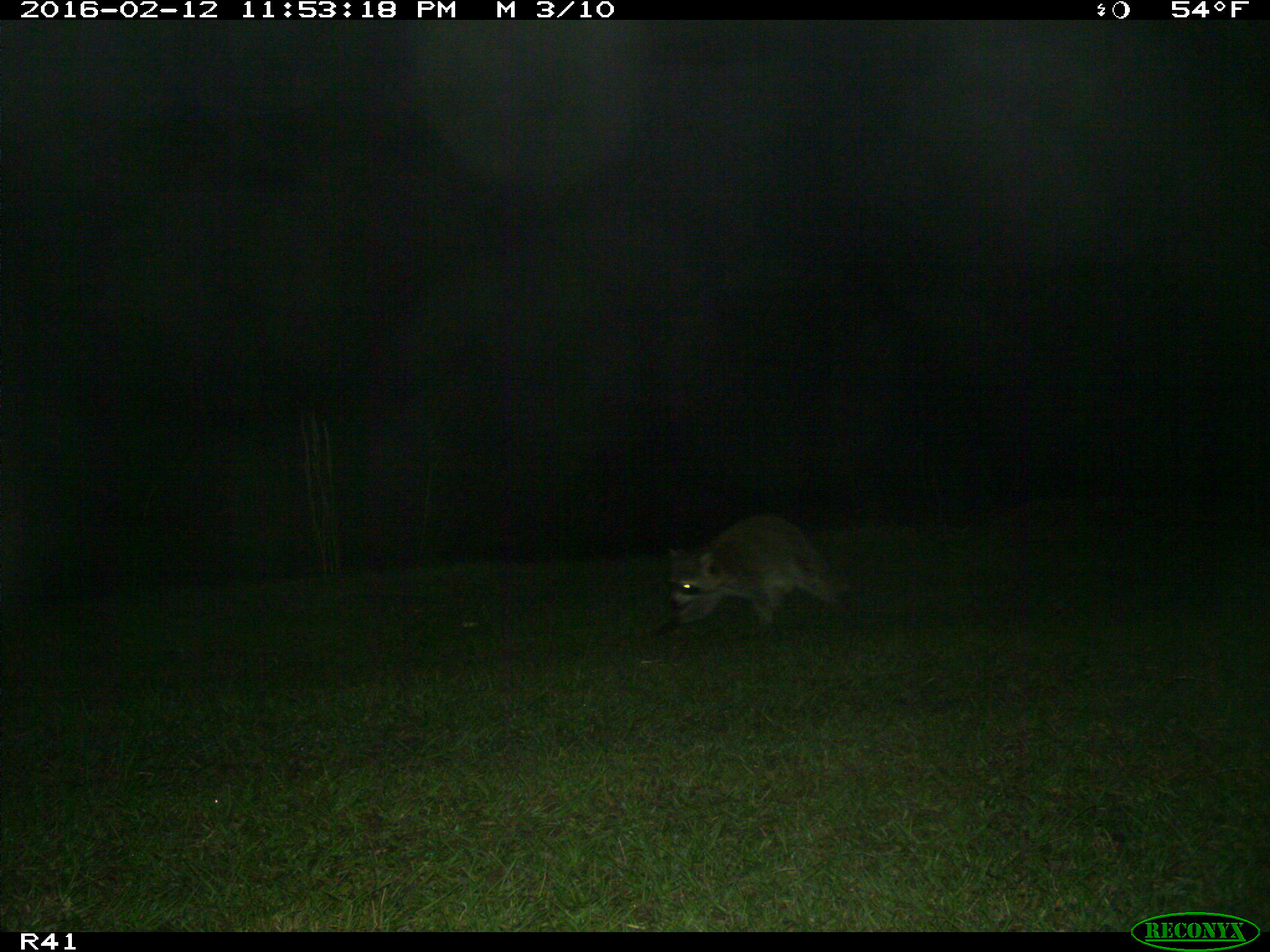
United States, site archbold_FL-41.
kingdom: Animalia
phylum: Chordata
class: Mammalia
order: Carnivora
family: Procyonidae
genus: Procyon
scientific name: Procyon lotor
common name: common raccoon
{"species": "Procyon lotor (common raccoon)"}